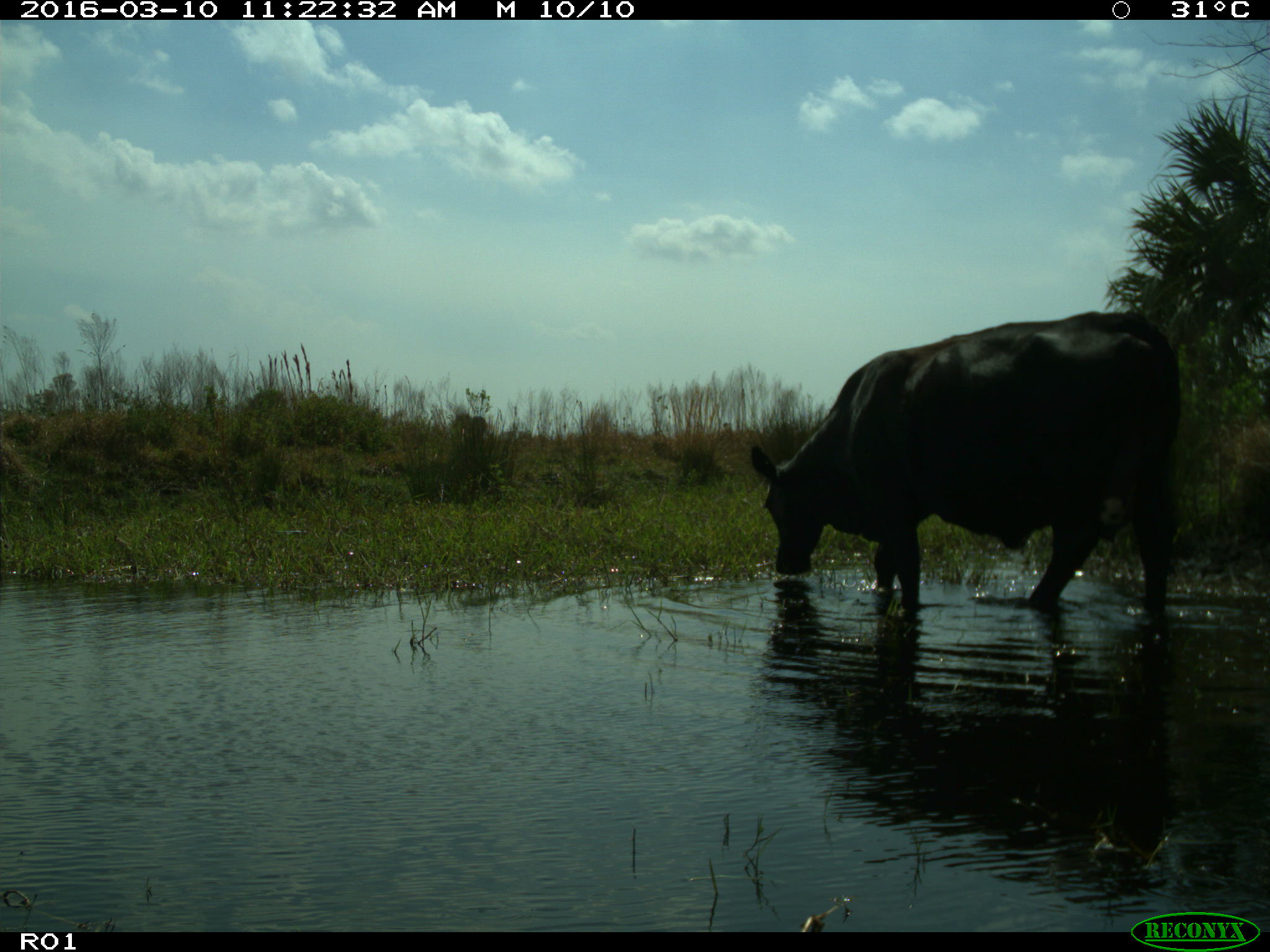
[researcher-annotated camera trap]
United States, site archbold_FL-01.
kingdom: Animalia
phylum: Chordata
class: Mammalia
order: Artiodactyla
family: Bovidae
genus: Bos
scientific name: Bos taurus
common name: domestic cow